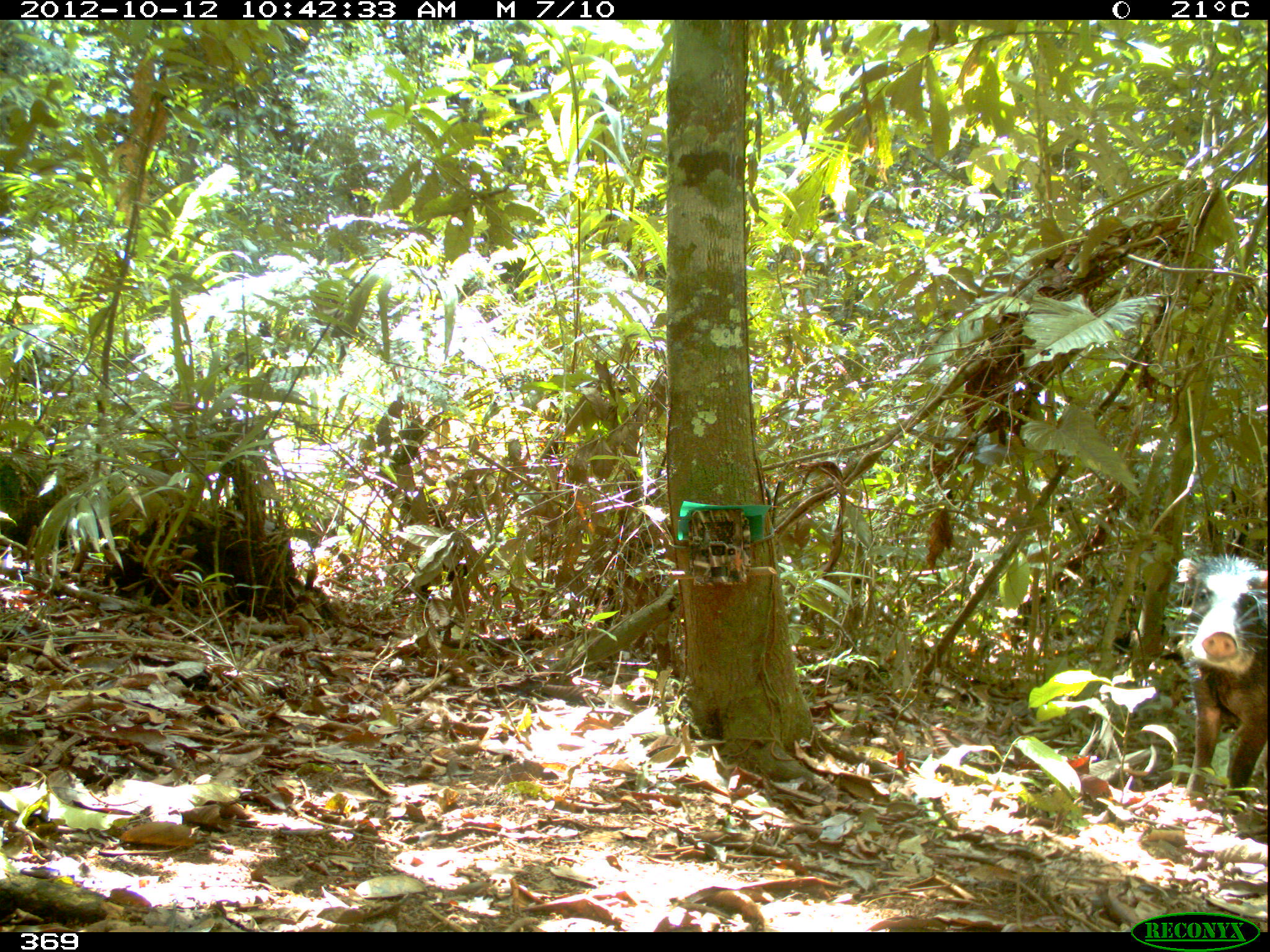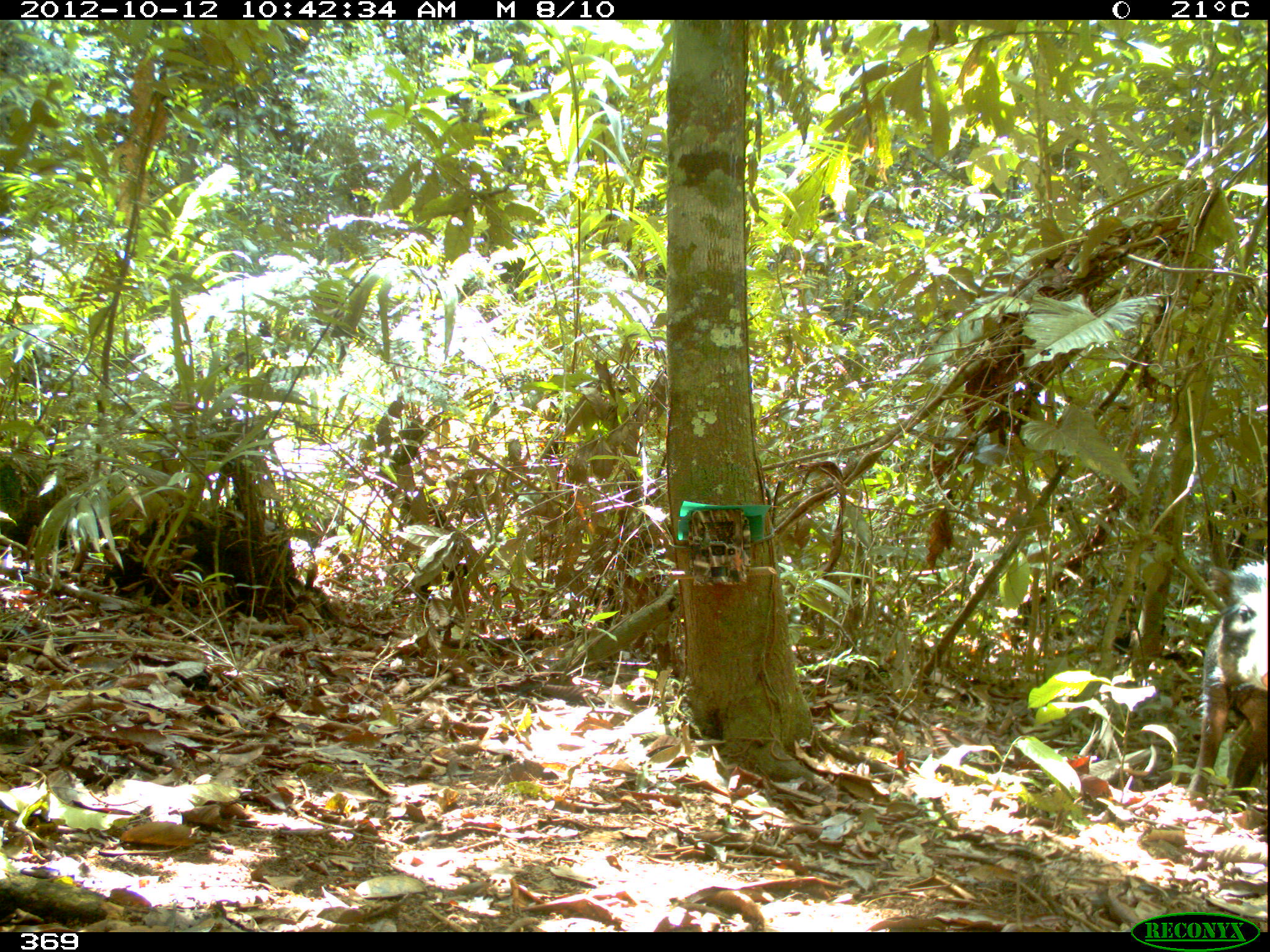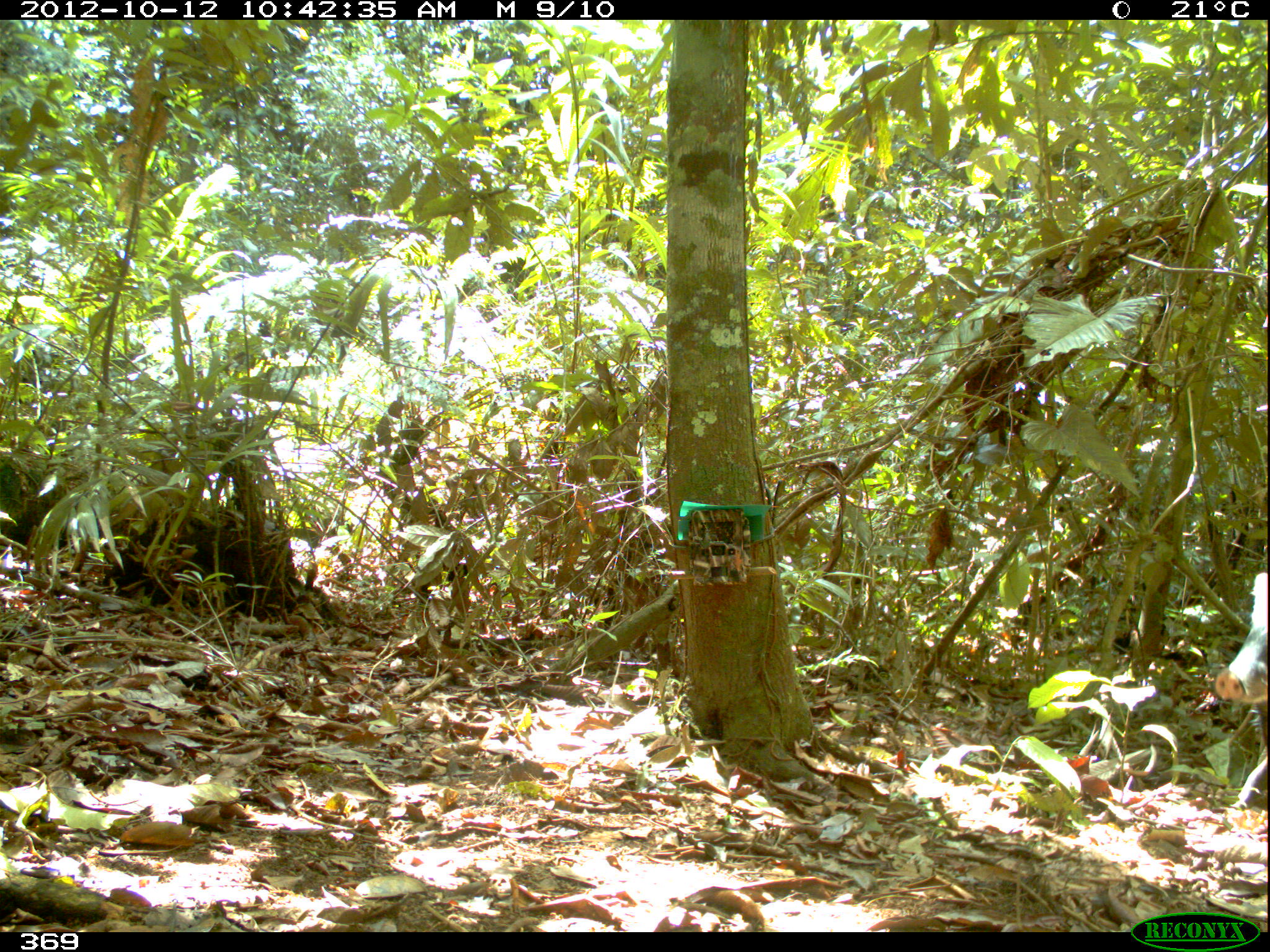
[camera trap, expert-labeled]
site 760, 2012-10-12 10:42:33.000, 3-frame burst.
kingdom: Animalia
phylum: Chordata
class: Mammalia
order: Artiodactyla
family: Tayassuidae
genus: Tayassu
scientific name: Tayassu pecari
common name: white-lipped peccary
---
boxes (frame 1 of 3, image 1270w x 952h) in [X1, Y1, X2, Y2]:
tayassu pecari: [1174, 554, 1268, 799]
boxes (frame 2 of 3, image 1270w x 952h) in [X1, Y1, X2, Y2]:
tayassu pecari: [1186, 559, 1268, 810]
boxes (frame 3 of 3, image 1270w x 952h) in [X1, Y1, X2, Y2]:
tayassu pecari: [1215, 572, 1268, 812]